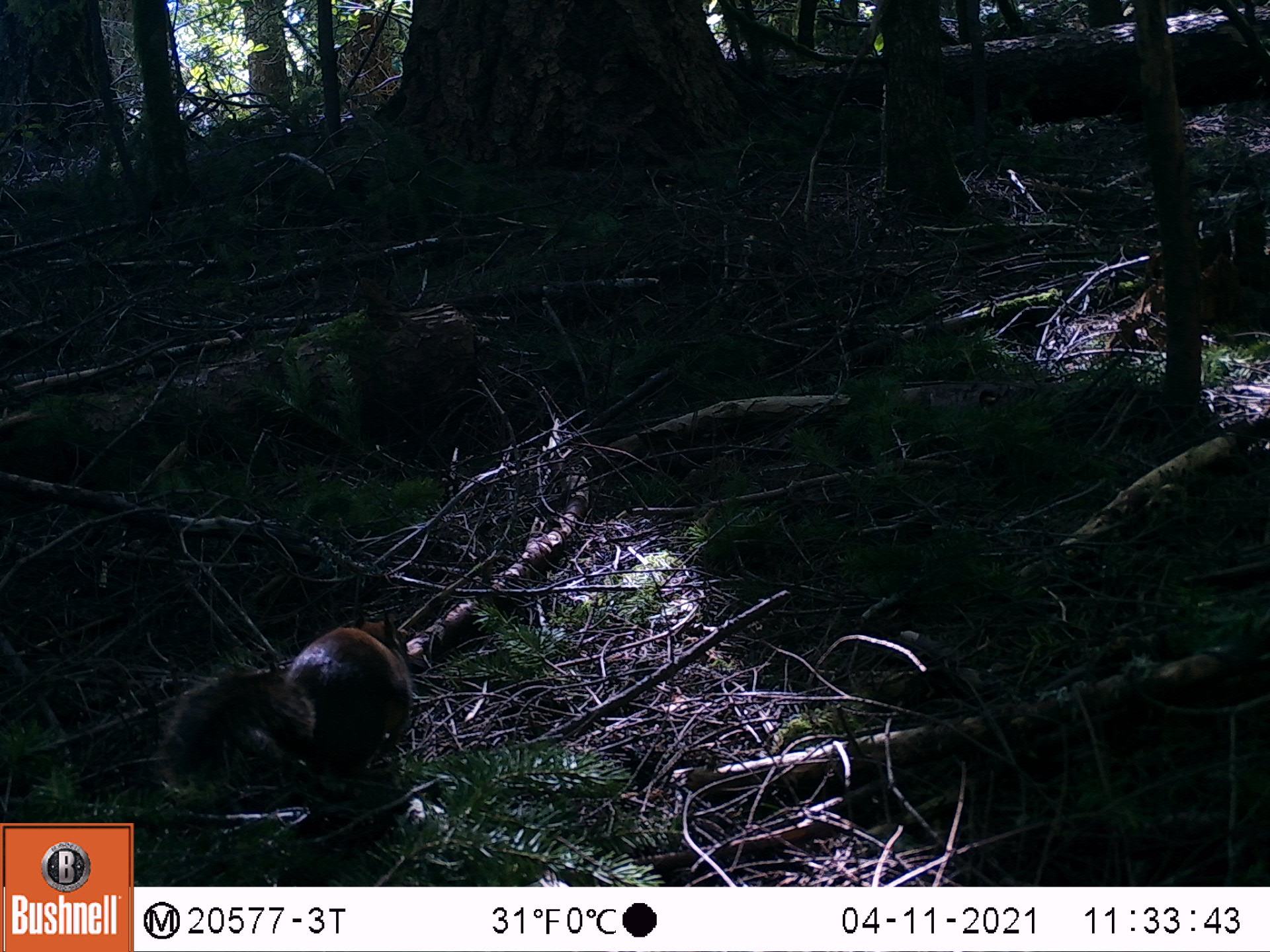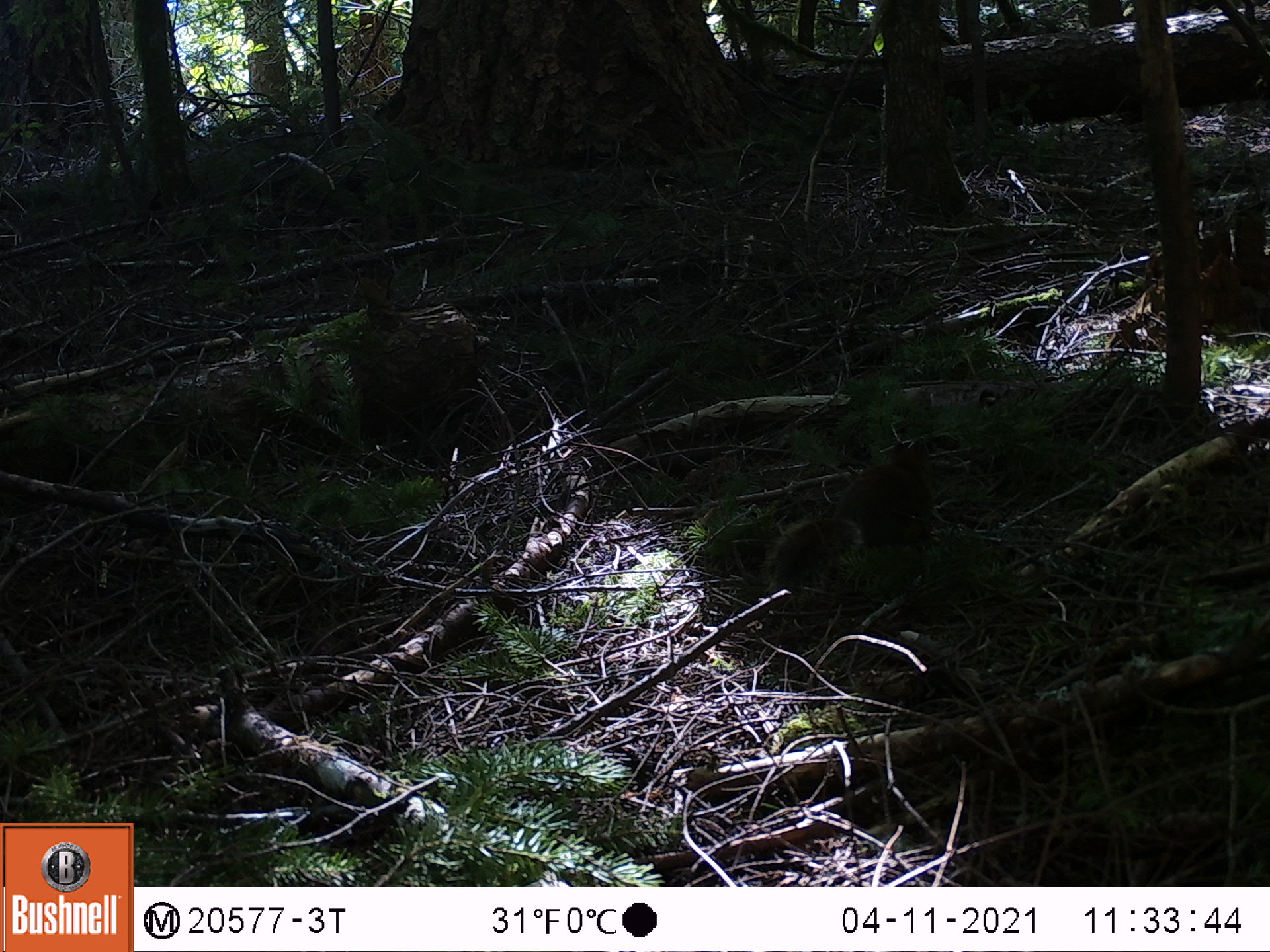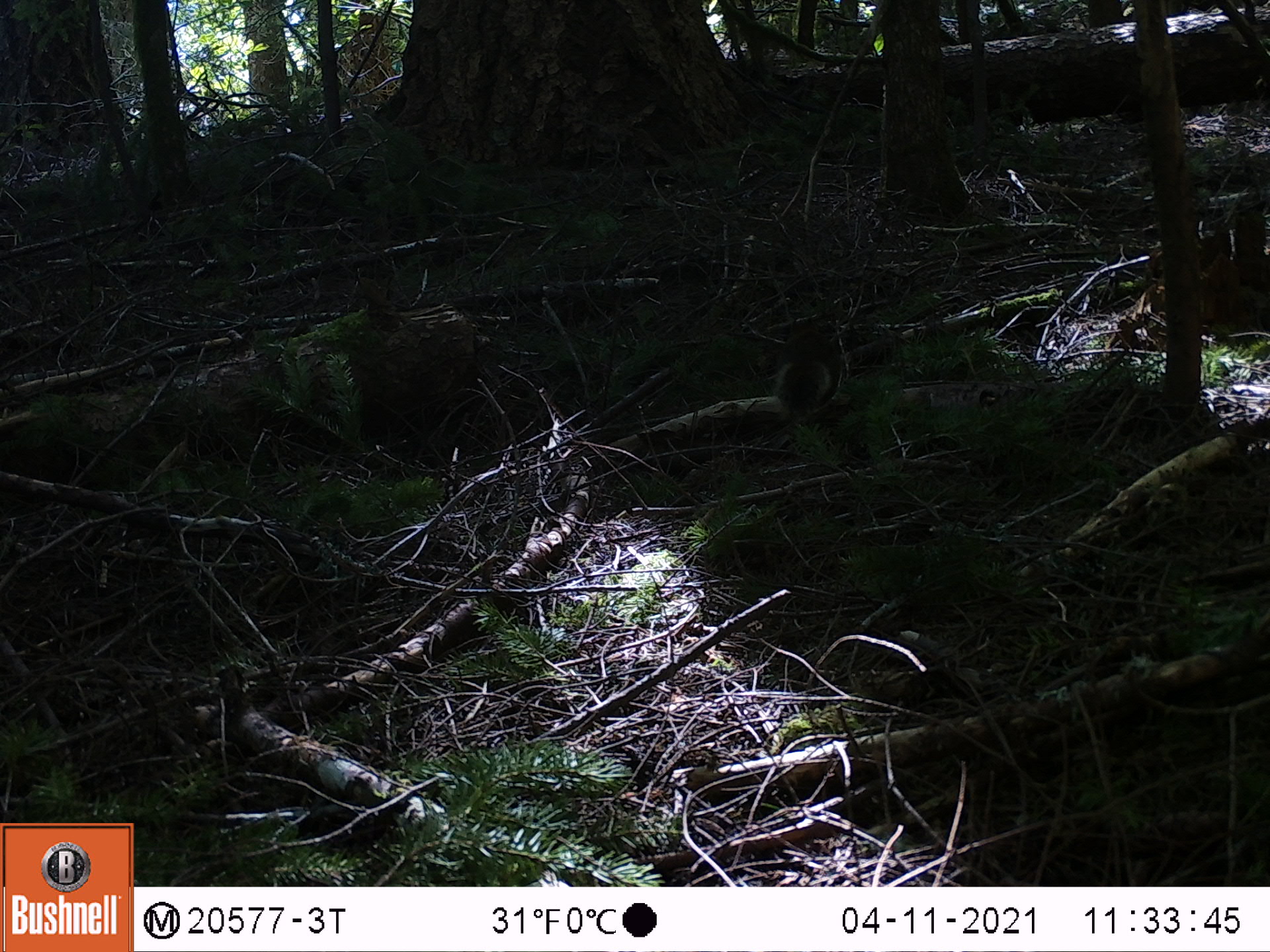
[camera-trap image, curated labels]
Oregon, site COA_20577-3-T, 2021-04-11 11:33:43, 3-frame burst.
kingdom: Animalia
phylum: Chordata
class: Mammalia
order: Rodentia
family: Sciuridae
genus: Tamiasciurus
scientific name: Tamiasciurus douglasii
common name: douglas squirrel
Douglas squirrel (Tamiasciurus douglasii).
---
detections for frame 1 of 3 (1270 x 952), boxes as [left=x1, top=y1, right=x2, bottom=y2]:
douglas squirrel: [left=155, top=626, right=421, bottom=794]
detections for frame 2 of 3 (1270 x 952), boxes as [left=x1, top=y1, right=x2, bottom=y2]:
douglas squirrel: [left=757, top=436, right=941, bottom=600]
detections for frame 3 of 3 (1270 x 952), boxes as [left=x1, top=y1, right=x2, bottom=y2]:
douglas squirrel: [left=770, top=309, right=854, bottom=411]